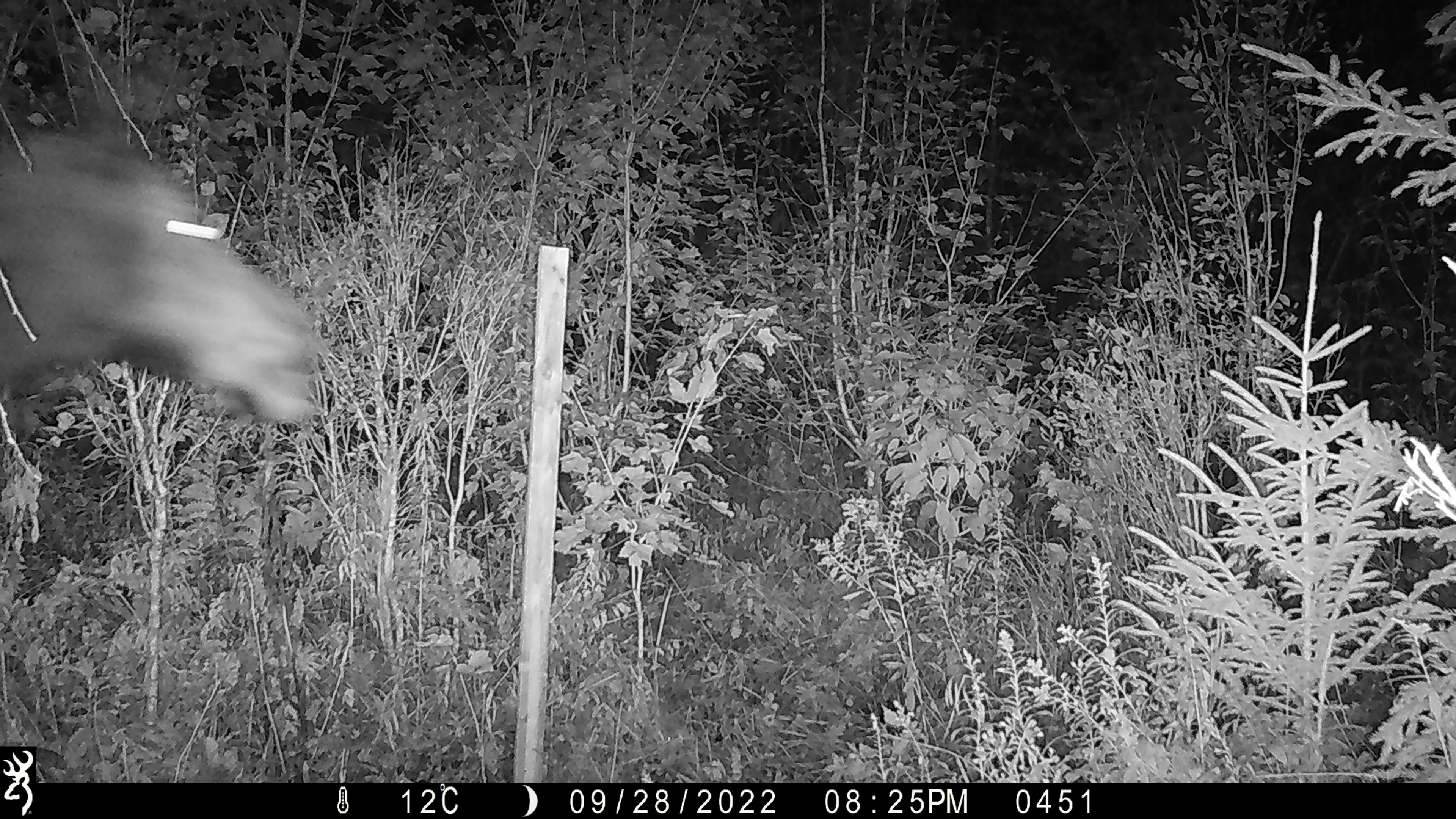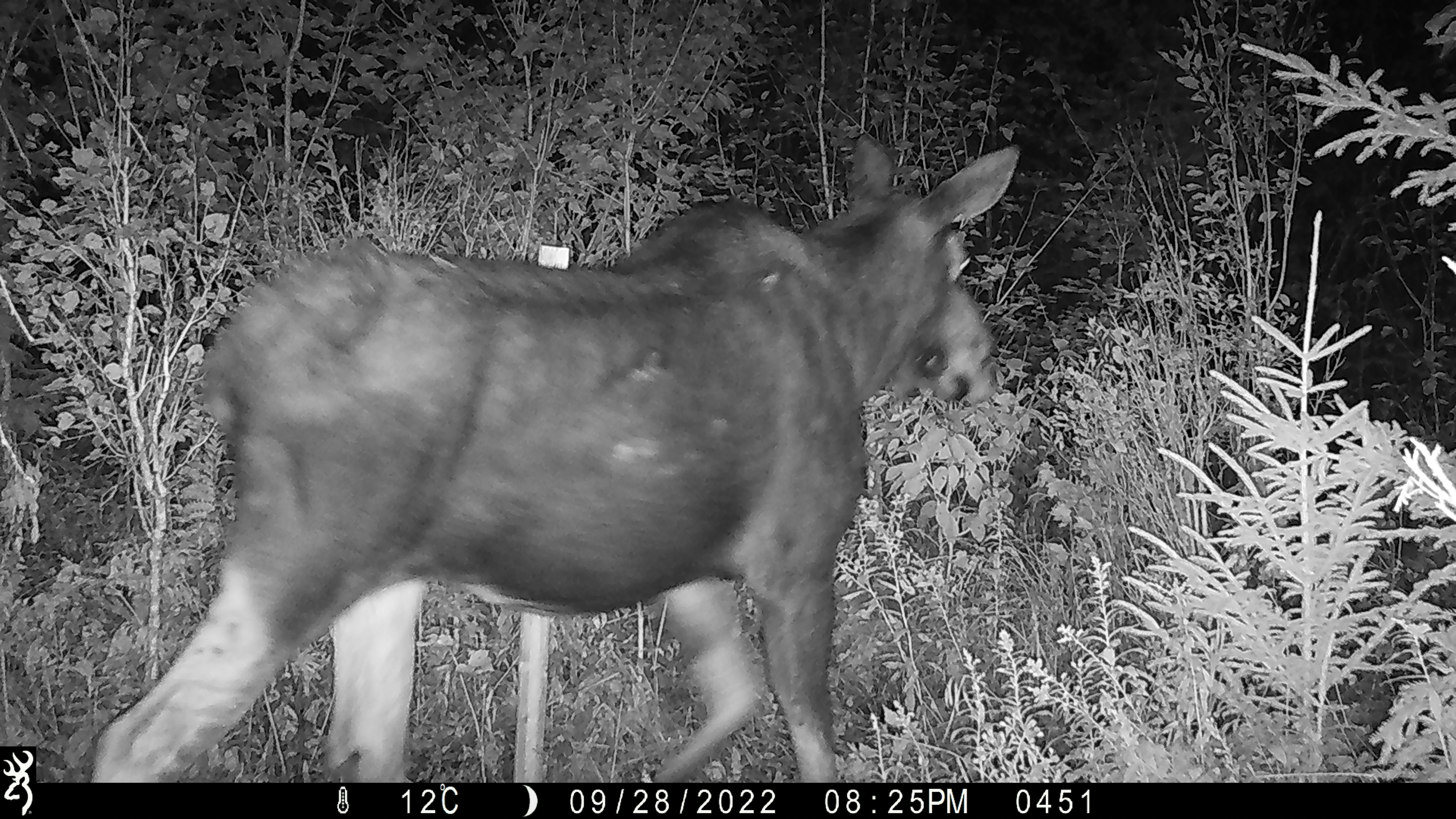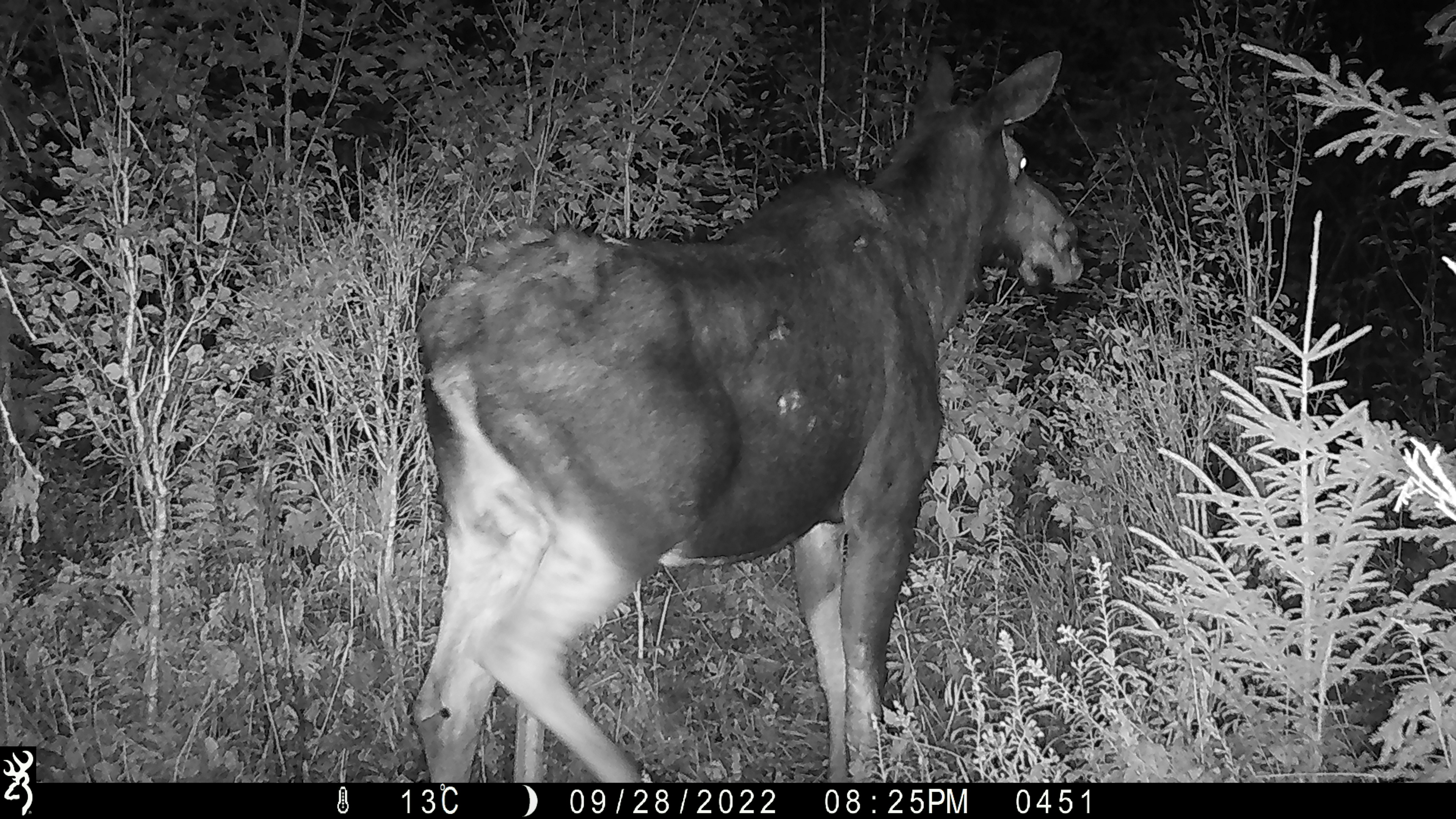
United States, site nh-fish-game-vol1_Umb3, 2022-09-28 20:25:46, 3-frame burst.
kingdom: Animalia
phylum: Chordata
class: Mammalia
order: Artiodactyla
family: Cervidae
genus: Alces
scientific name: Alces alces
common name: moose